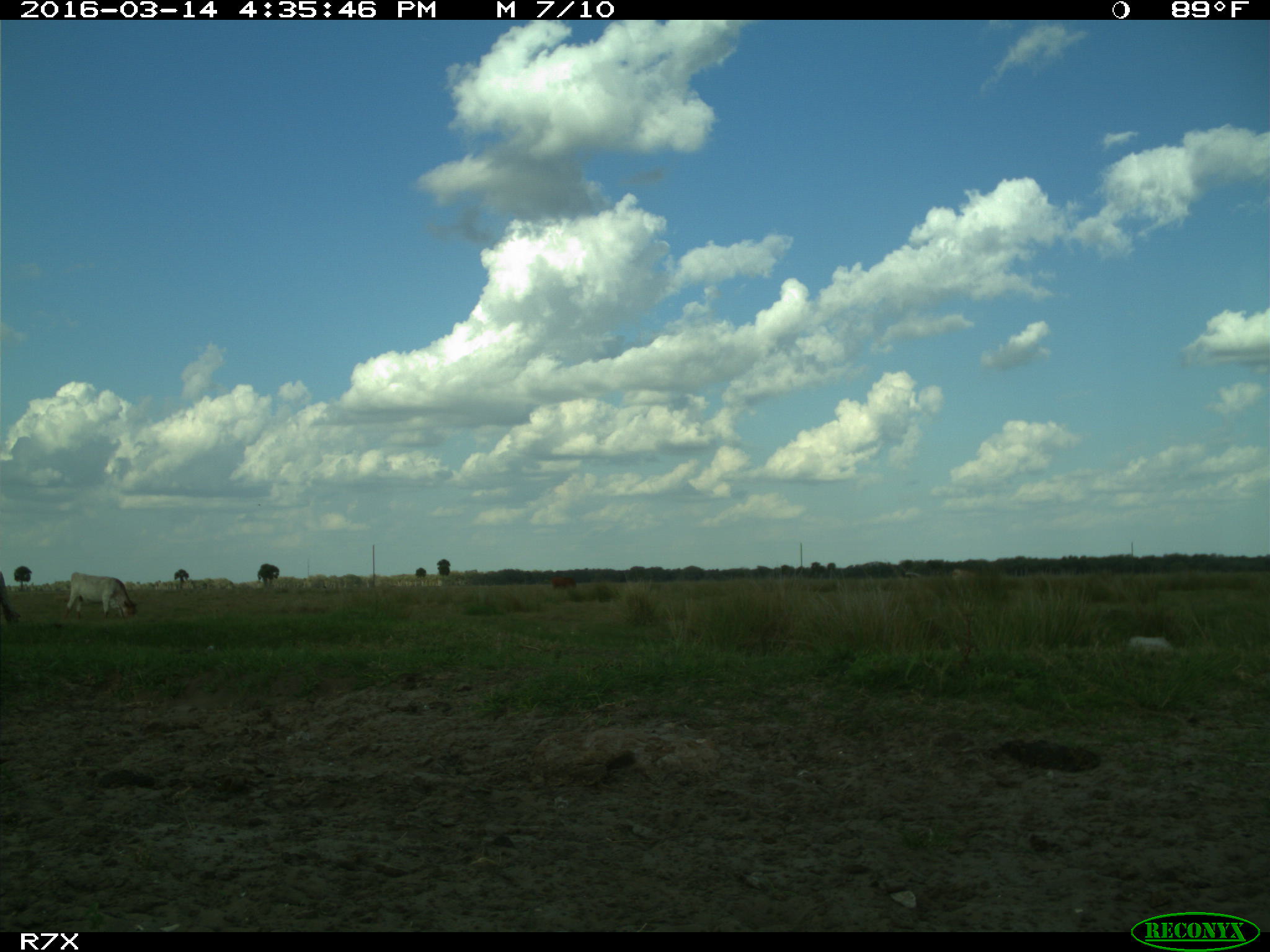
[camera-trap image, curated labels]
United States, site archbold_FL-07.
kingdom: Animalia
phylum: Chordata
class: Mammalia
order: Artiodactyla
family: Bovidae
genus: Bos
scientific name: Bos taurus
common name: domestic cow